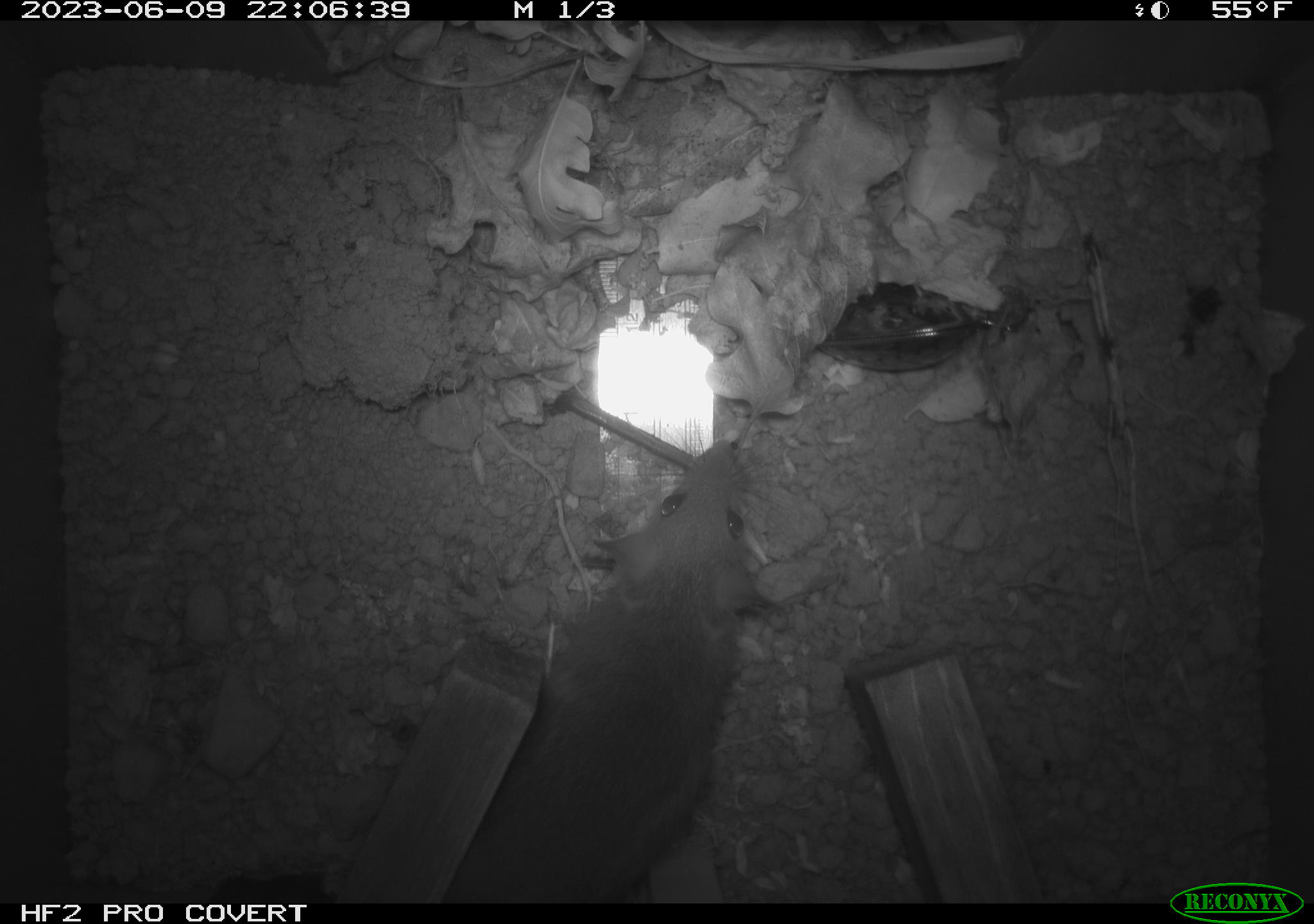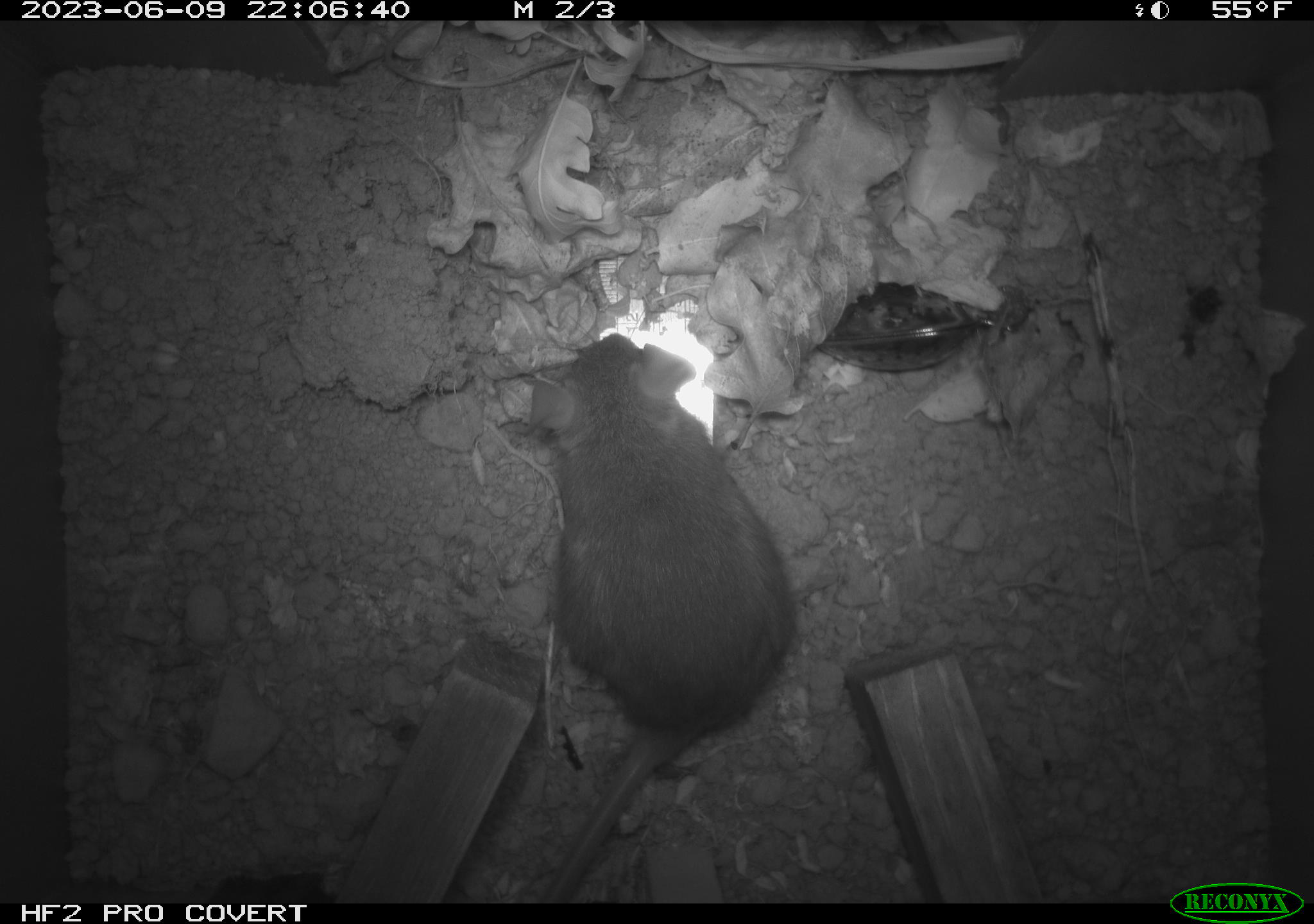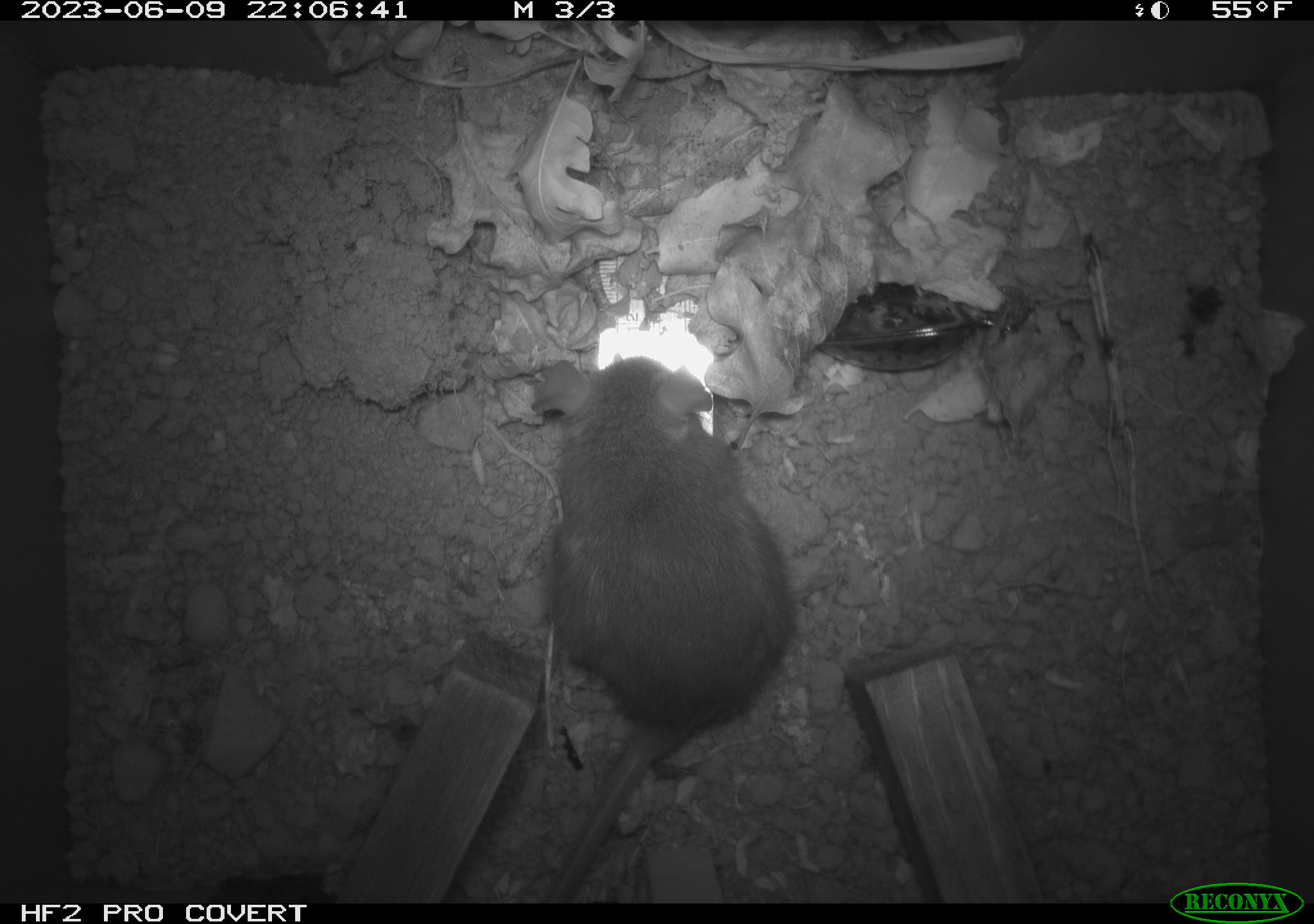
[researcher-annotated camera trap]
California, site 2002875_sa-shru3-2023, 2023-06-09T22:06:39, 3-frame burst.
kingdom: Animalia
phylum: Chordata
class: Mammalia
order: Rodentia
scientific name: Rodentia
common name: mouse species